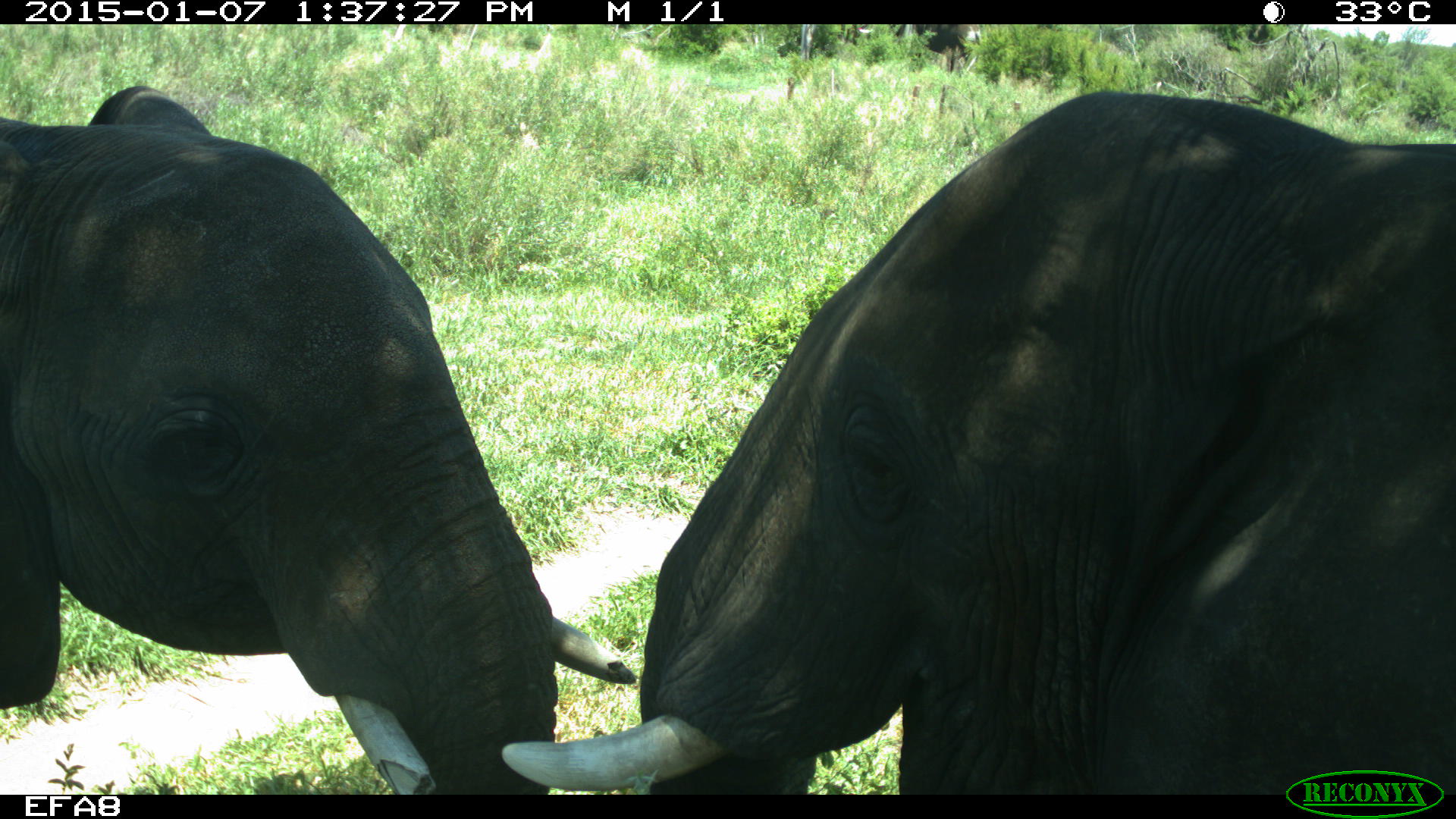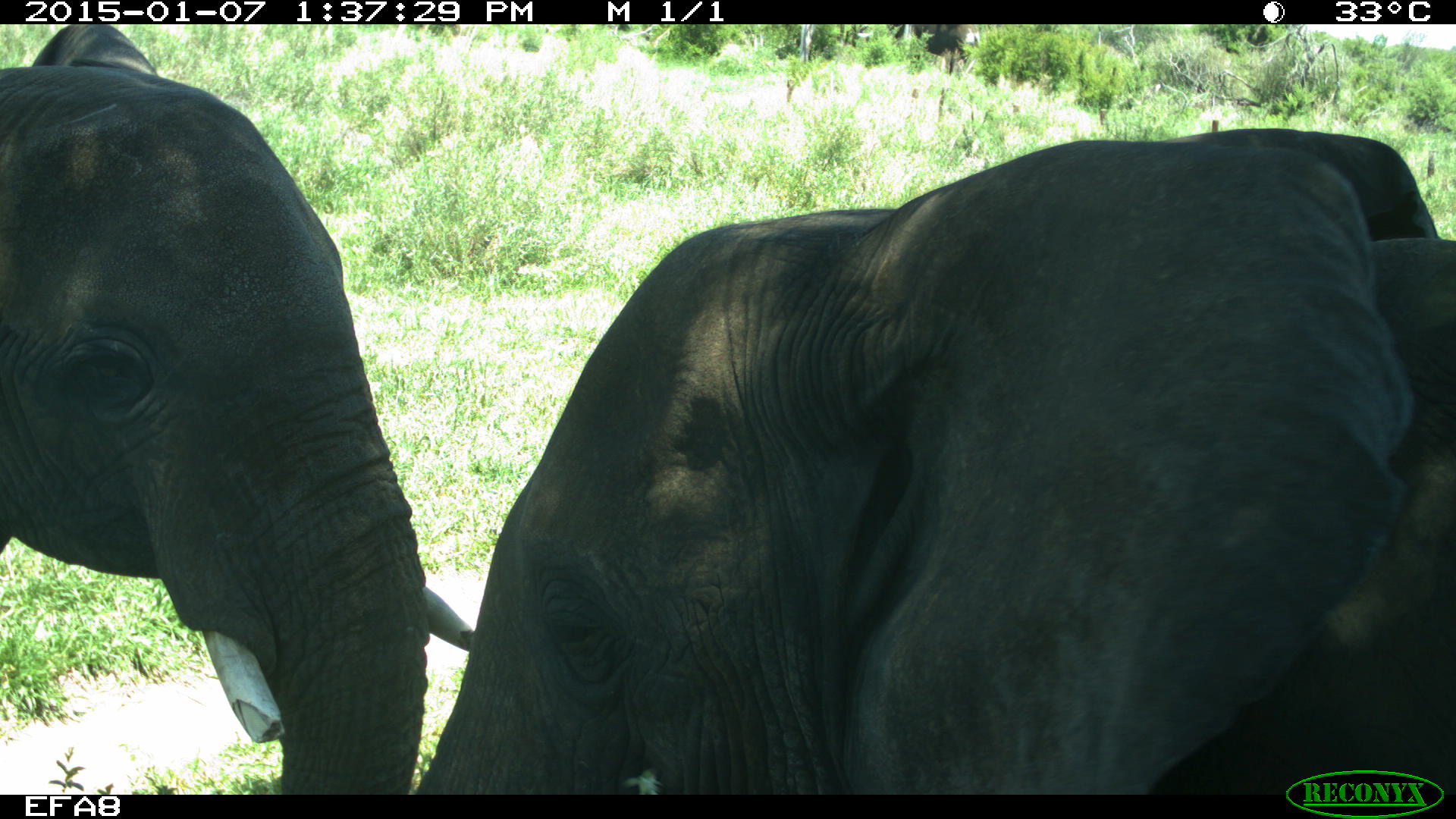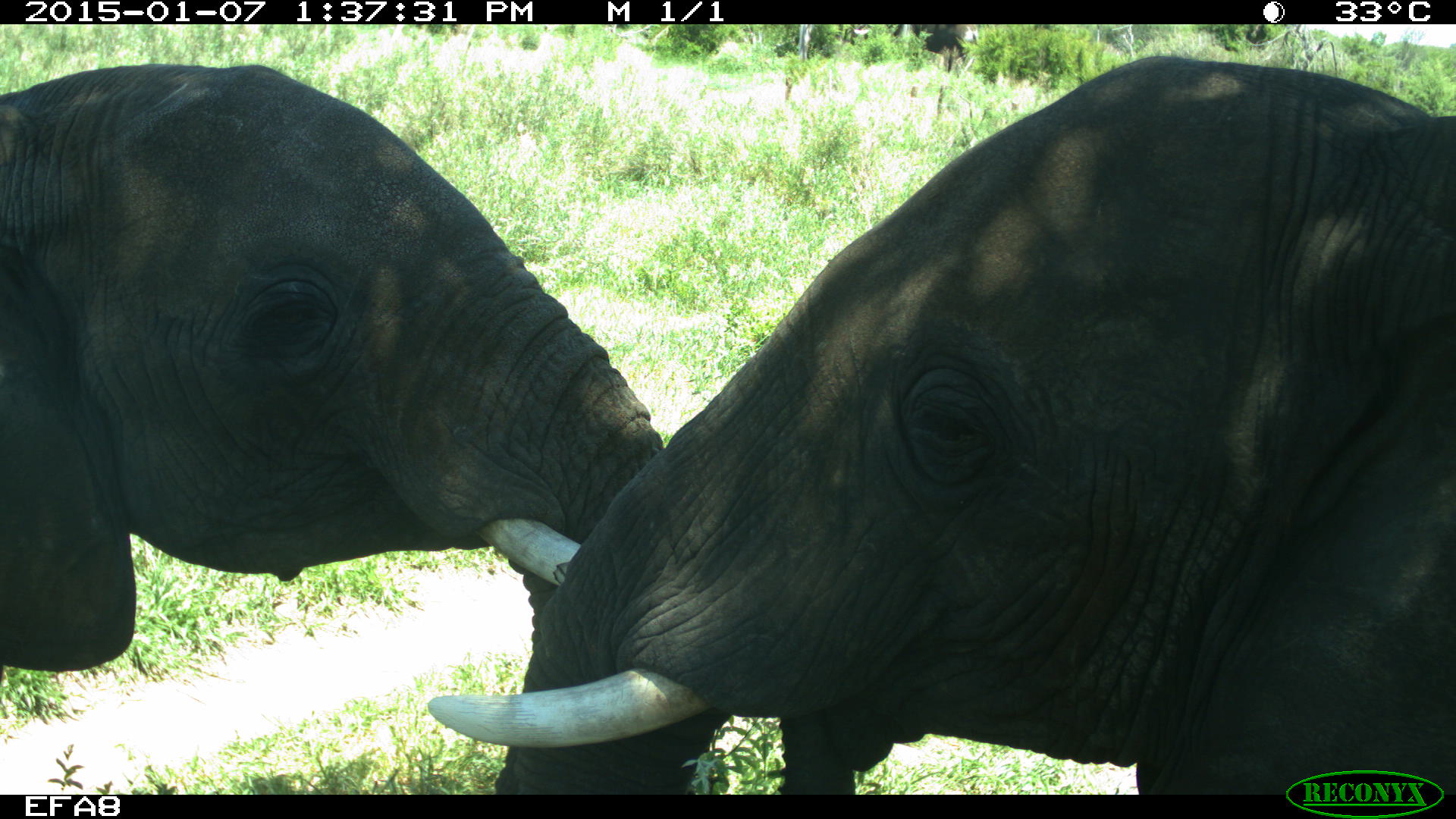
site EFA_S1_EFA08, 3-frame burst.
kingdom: Animalia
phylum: Chordata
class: Mammalia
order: Proboscidea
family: Elephantidae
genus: Loxodonta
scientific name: Loxodonta africana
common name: african bush elephant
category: elephant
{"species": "elephant (african bush elephant) (Loxodonta africana)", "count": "2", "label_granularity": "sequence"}